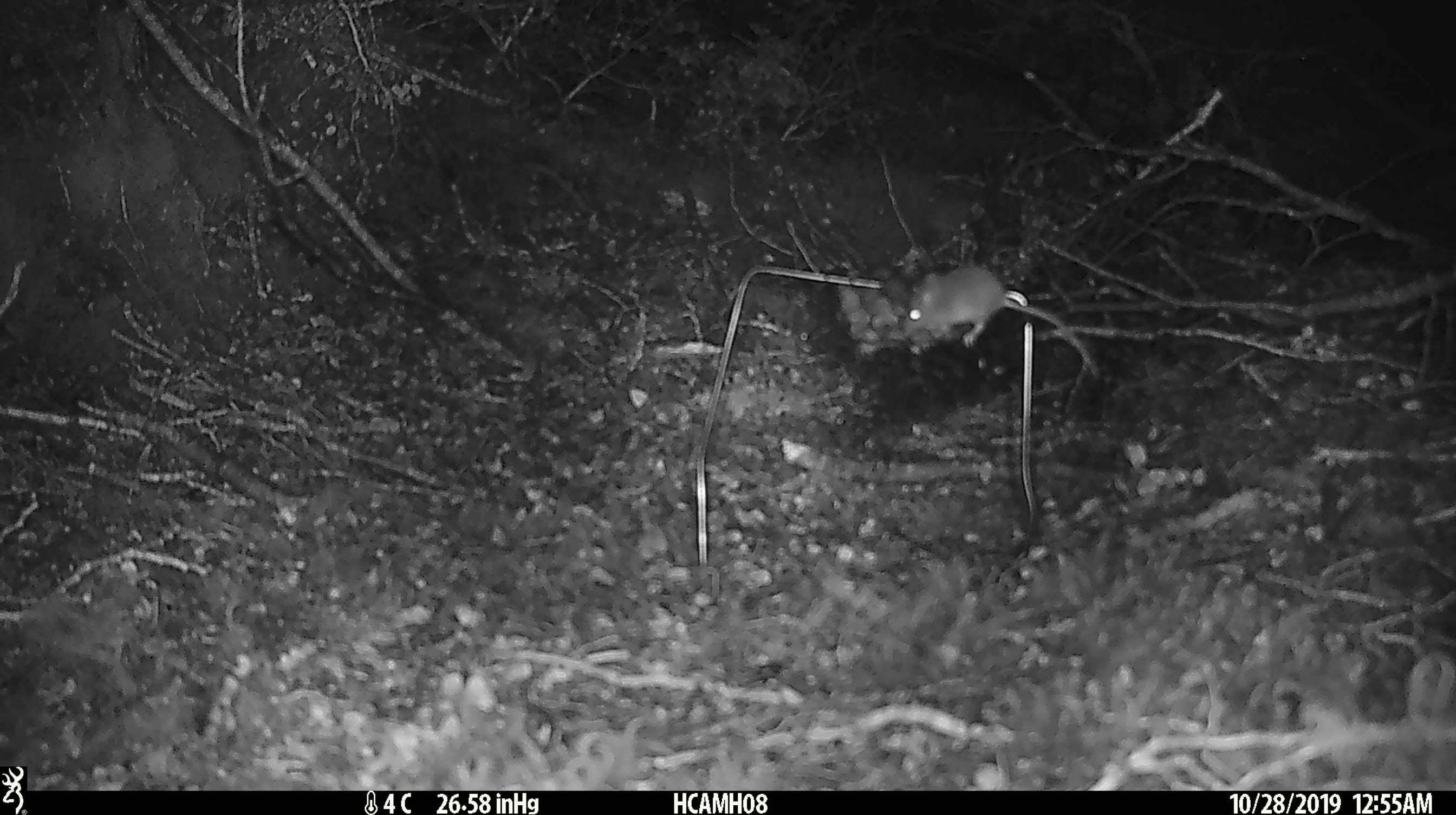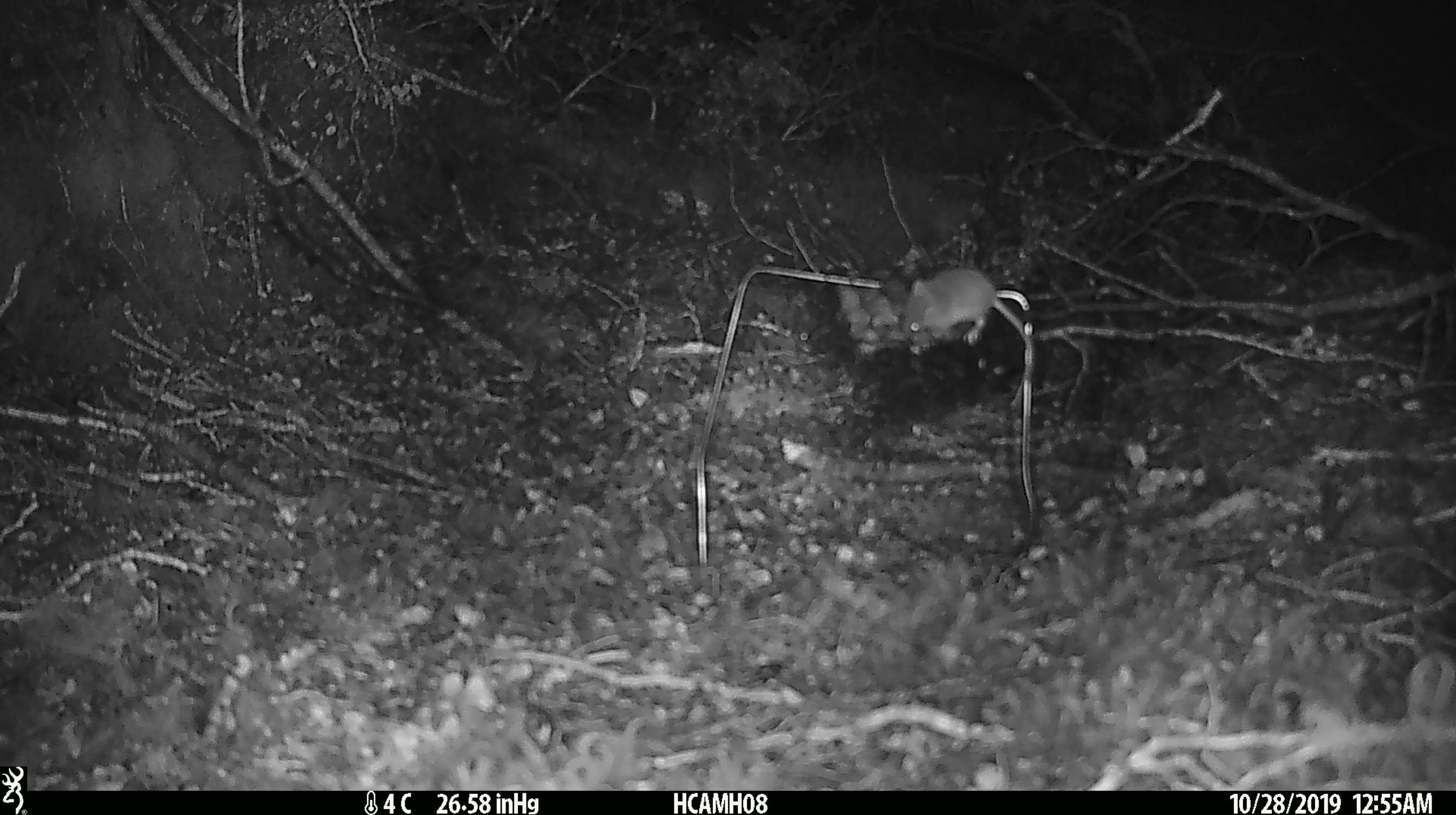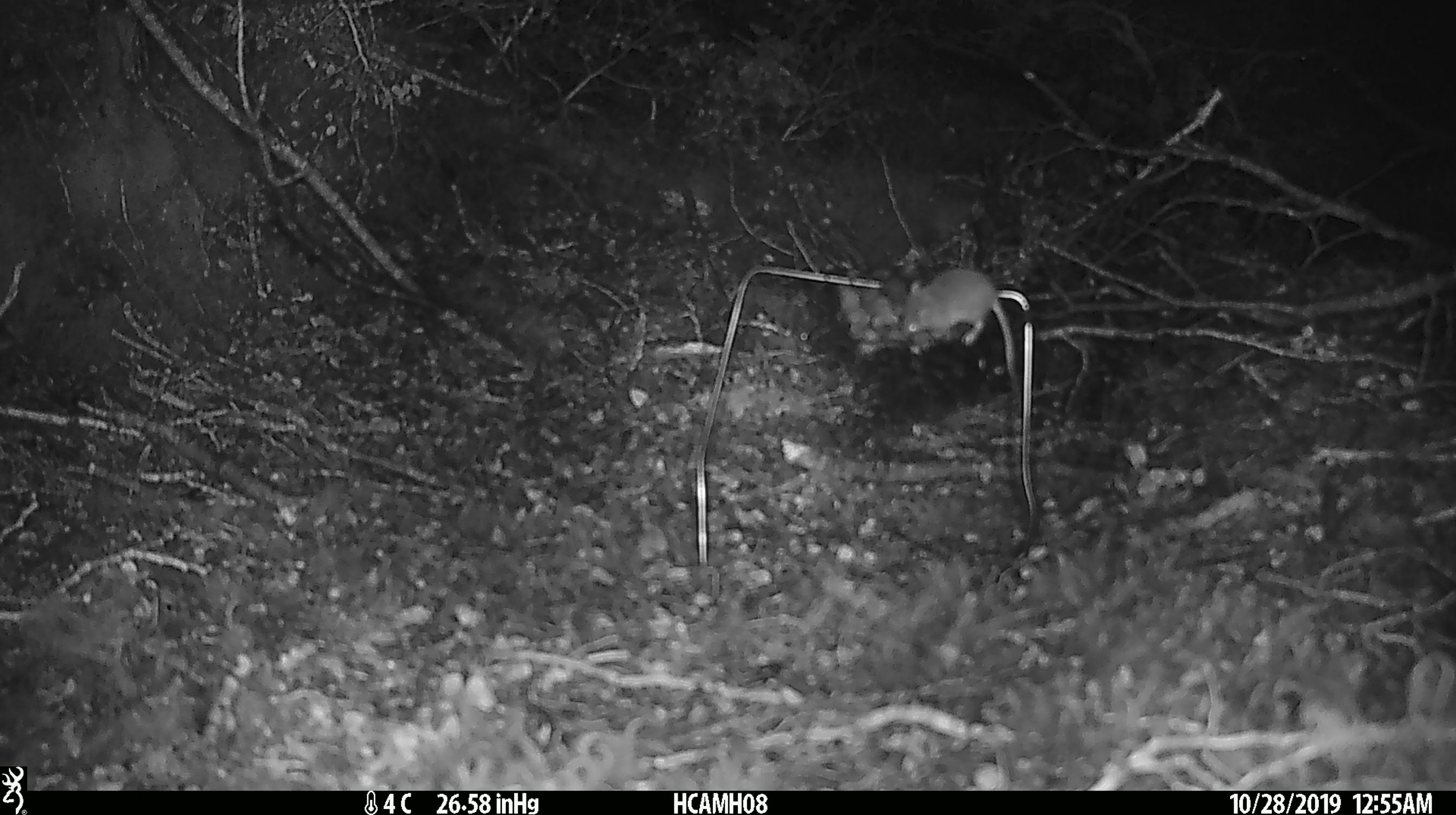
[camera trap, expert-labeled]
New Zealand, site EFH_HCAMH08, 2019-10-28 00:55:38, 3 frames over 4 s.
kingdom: Animalia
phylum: Chordata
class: Mammalia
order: Rodentia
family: Muridae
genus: Mus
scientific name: Mus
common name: mouse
Mouse (Mus).